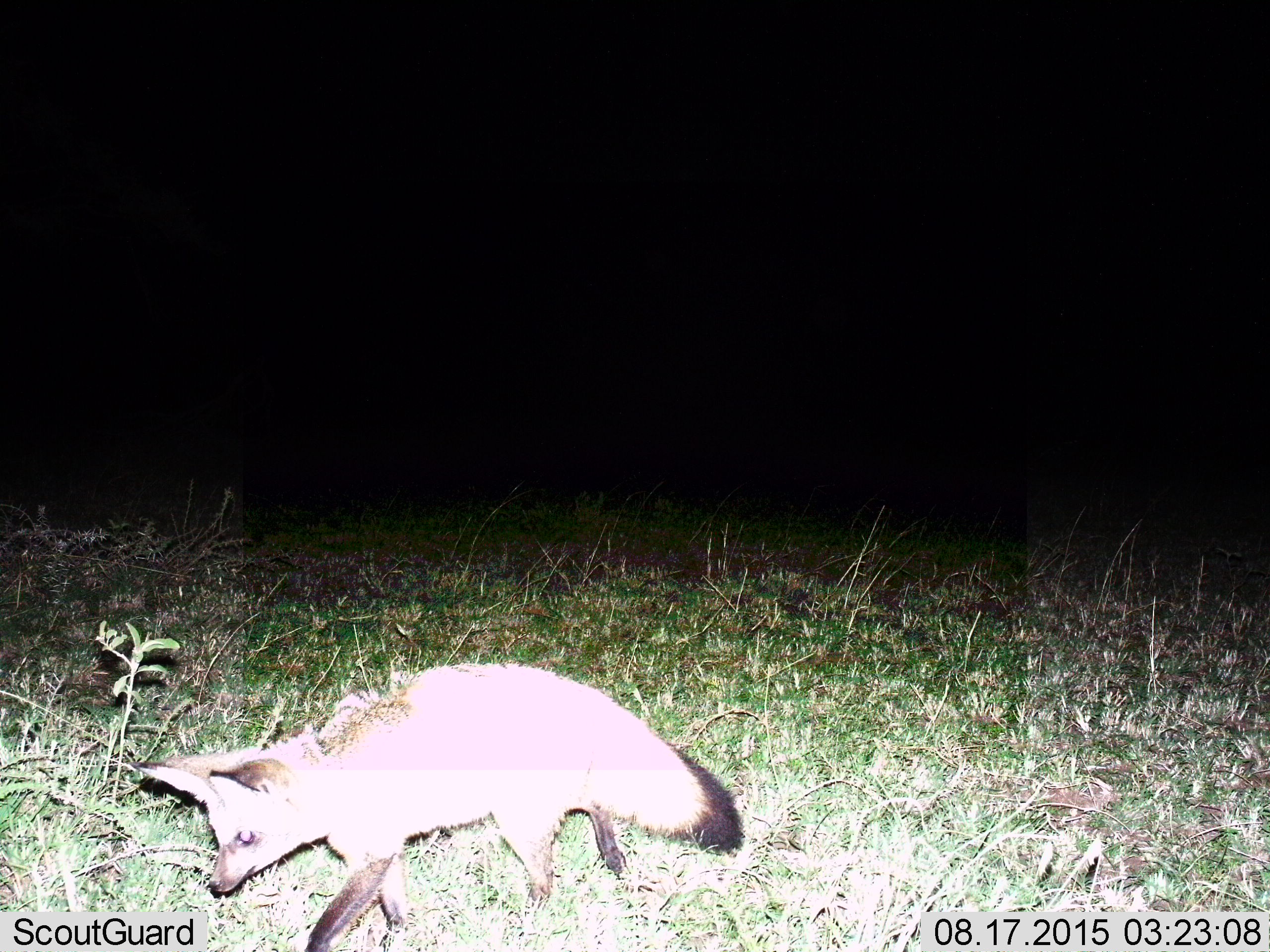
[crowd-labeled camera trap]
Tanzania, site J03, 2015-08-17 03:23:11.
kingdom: Animalia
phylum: Chordata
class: Mammalia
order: Carnivora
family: Canidae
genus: Otocyon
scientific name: Otocyon megalotis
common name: bat-eared fox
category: batearedfox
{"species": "batearedfox (bat-eared fox) (Otocyon megalotis)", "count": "1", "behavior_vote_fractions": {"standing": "0%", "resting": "0%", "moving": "100%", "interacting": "0%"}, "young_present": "0%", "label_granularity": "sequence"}